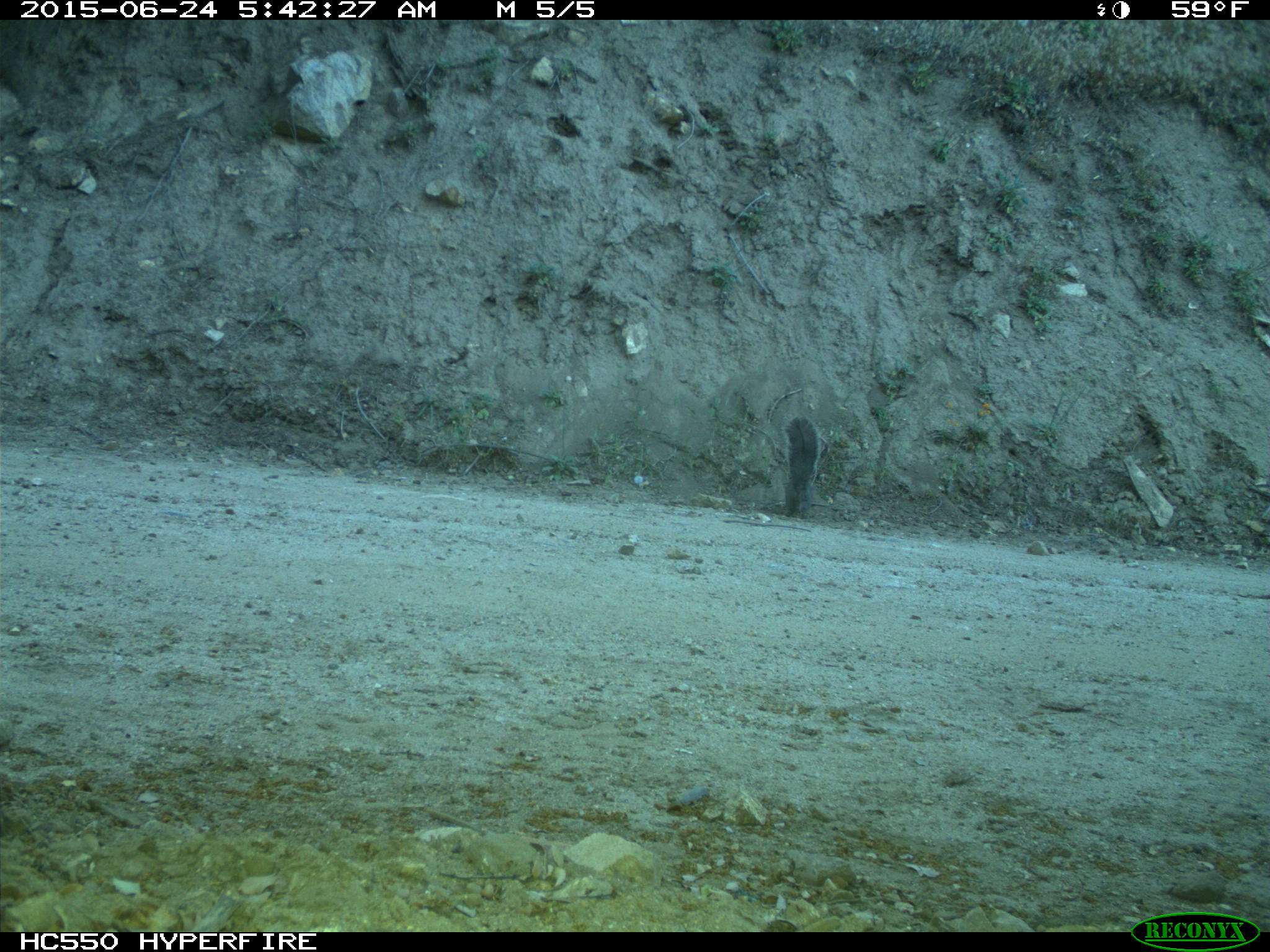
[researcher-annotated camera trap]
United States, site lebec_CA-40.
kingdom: Animalia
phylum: Chordata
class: Mammalia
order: Rodentia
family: Sciuridae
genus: Sciurus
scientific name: Sciurus carolinensis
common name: eastern gray squirrel